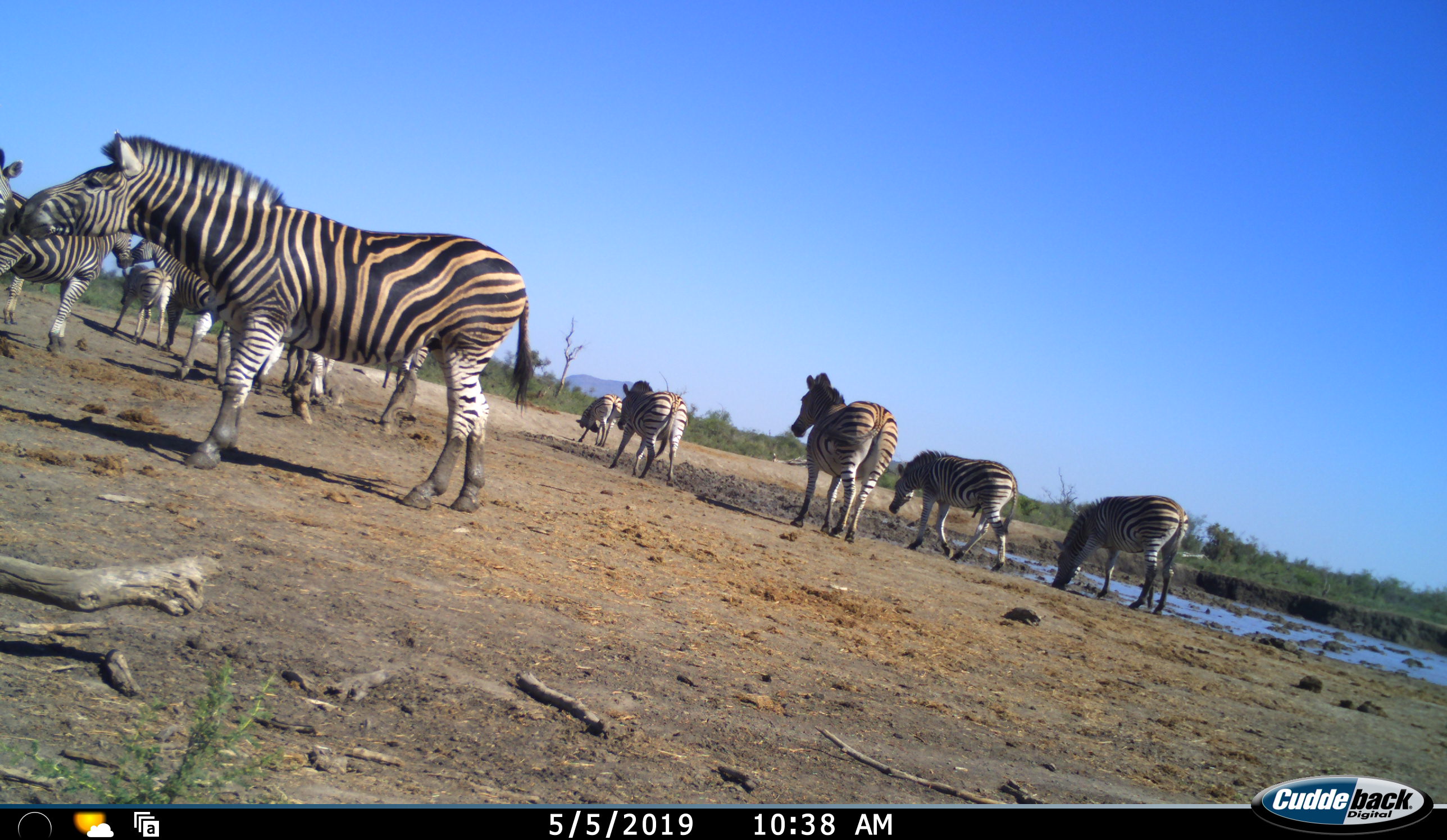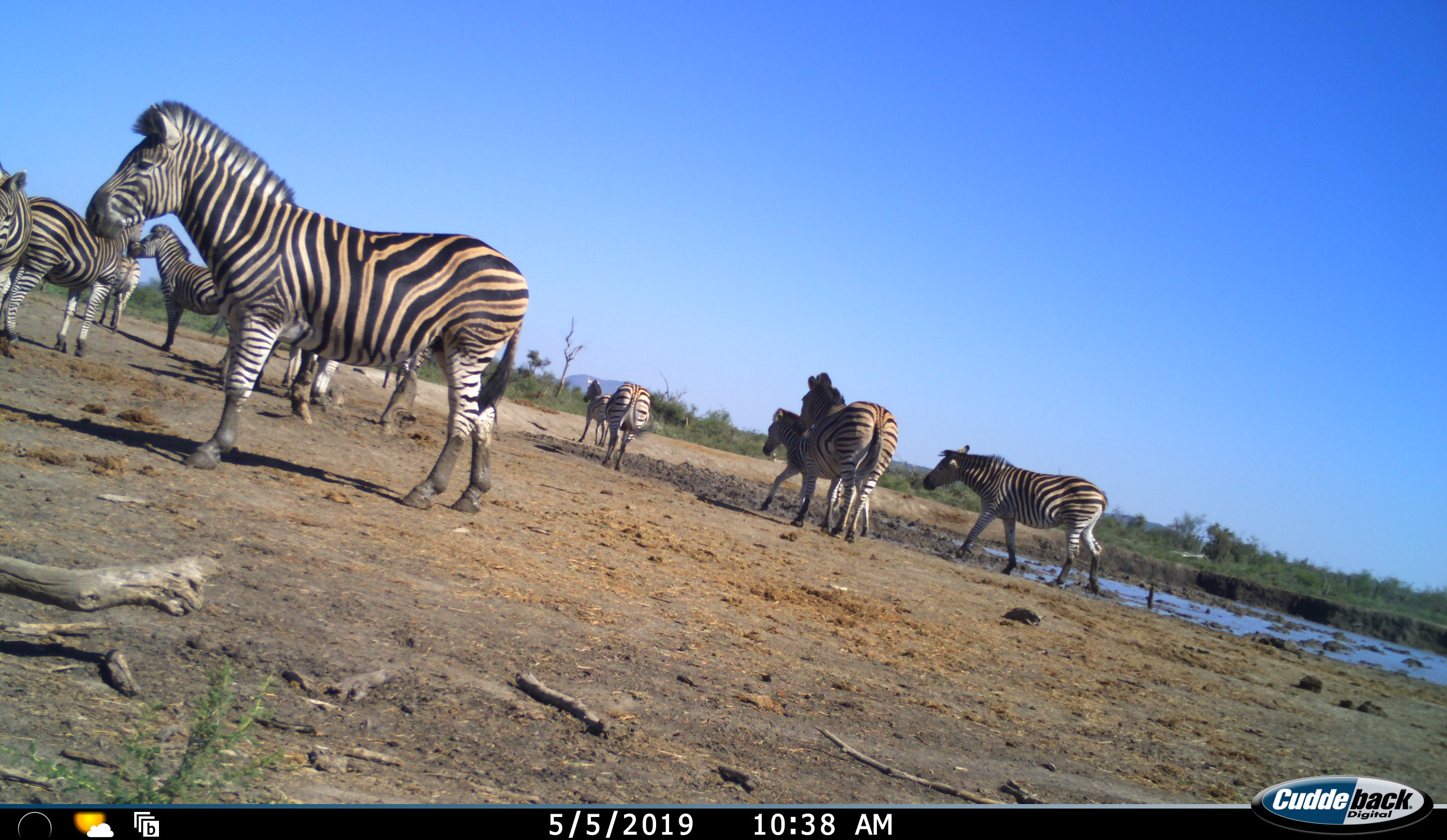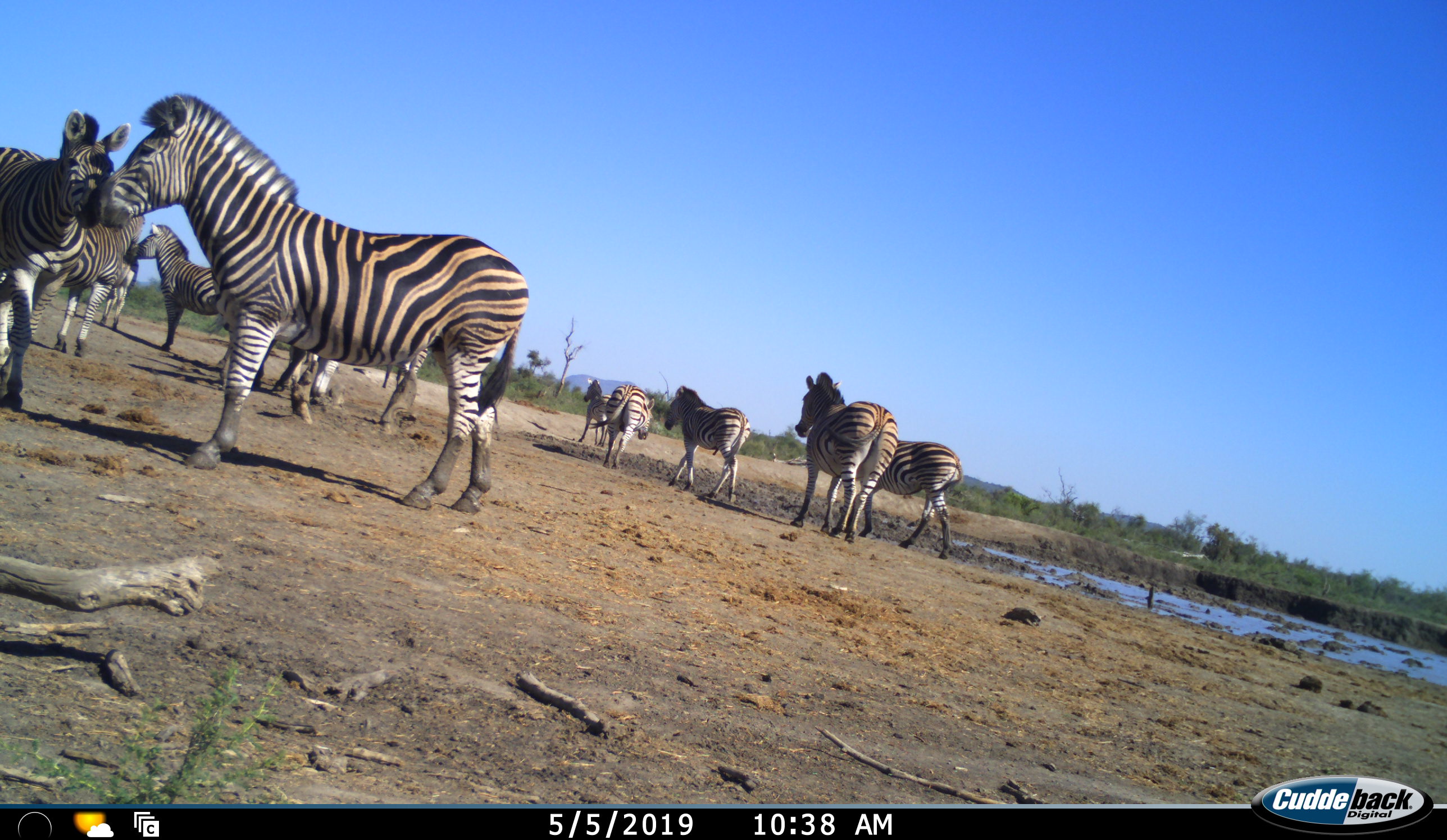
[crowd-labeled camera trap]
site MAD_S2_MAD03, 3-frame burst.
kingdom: Animalia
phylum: Chordata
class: Mammalia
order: Perissodactyla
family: Equidae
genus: Equus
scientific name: Equus quagga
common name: plains zebra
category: zebraplains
Zebraplains (plains zebra) (Equus quagga), count 11-50. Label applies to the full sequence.